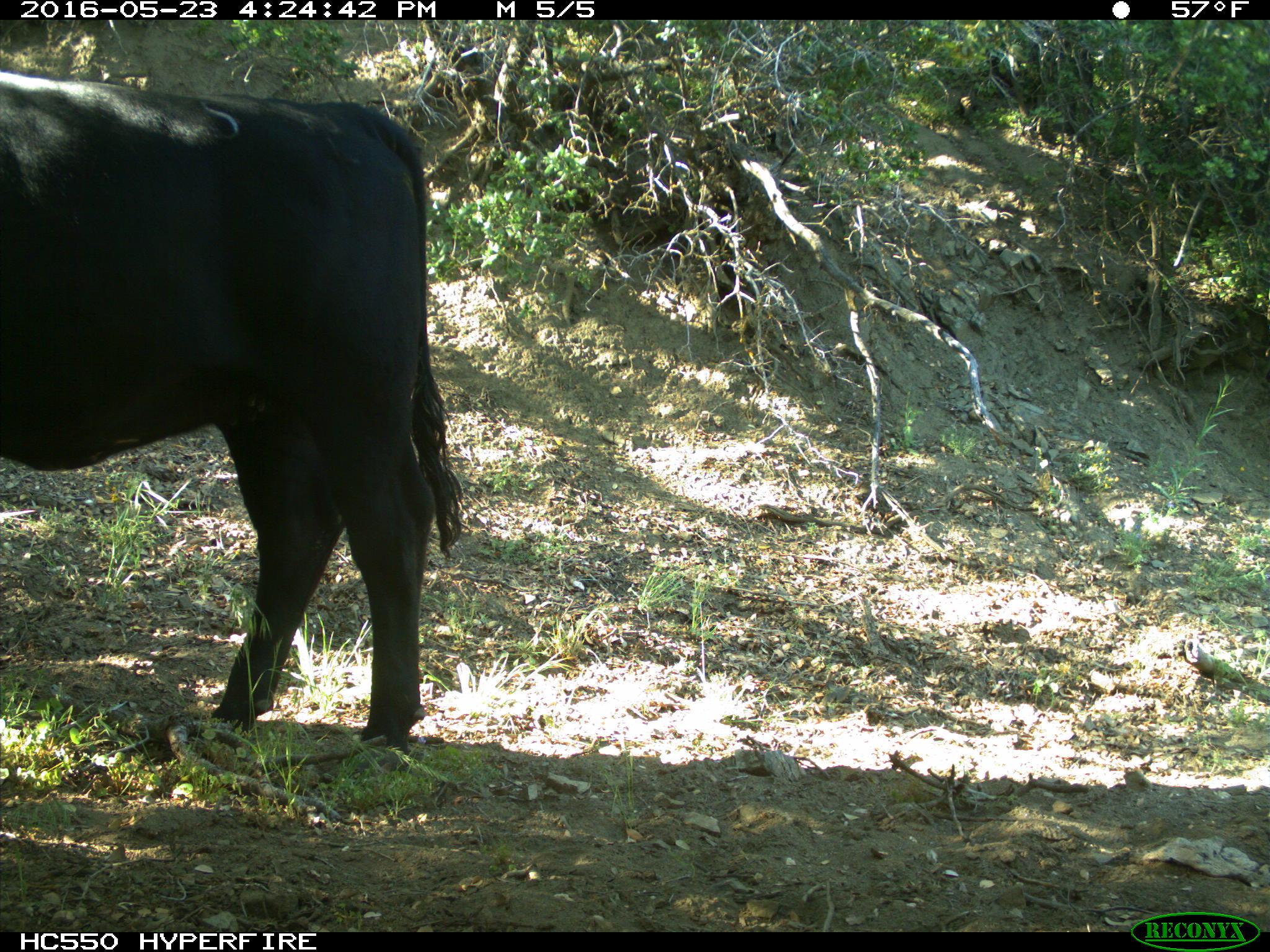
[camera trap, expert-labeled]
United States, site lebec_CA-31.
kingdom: Animalia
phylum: Chordata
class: Mammalia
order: Artiodactyla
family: Bovidae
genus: Bos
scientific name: Bos taurus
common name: domestic cow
Bos taurus (domestic cow).